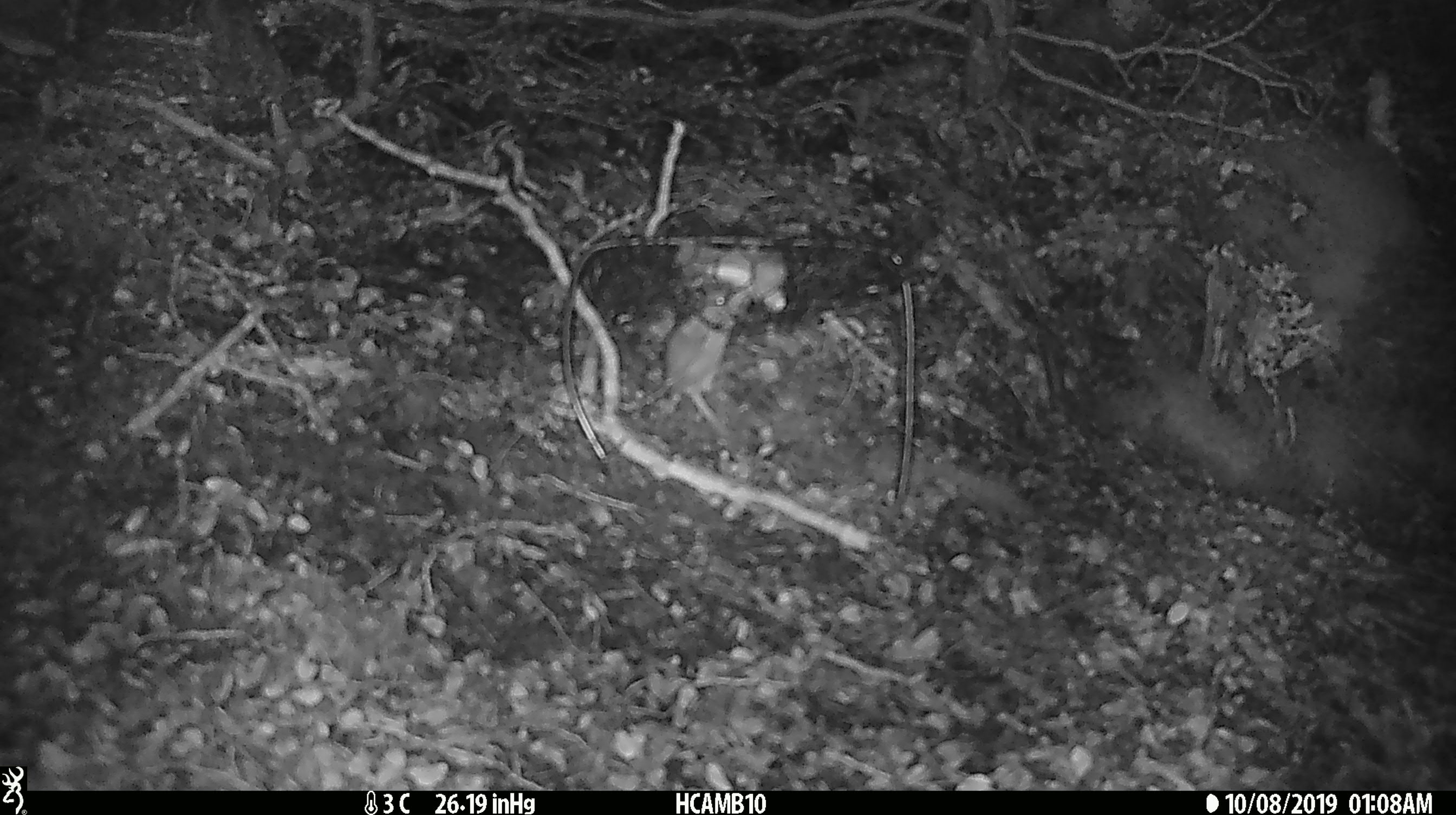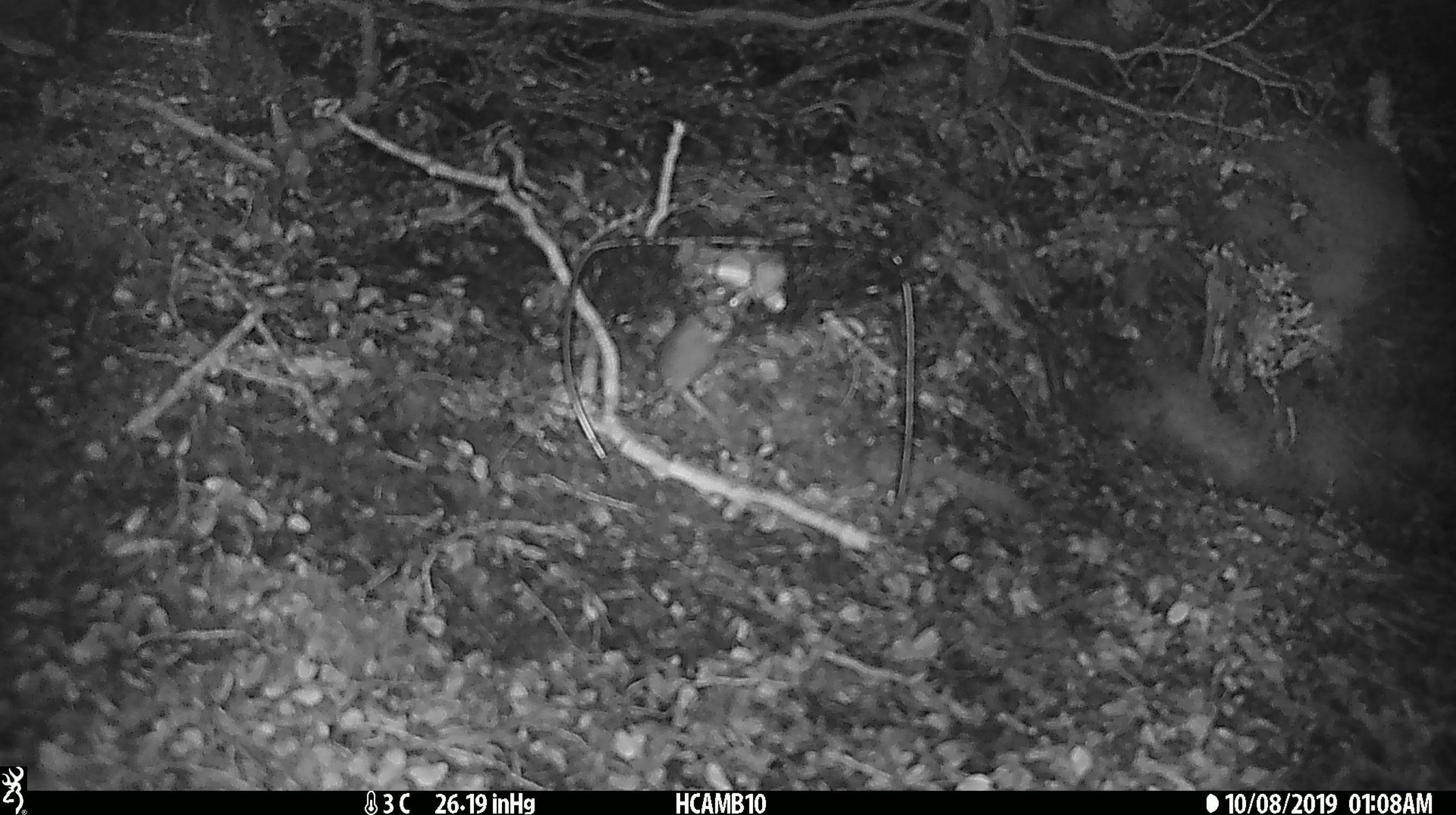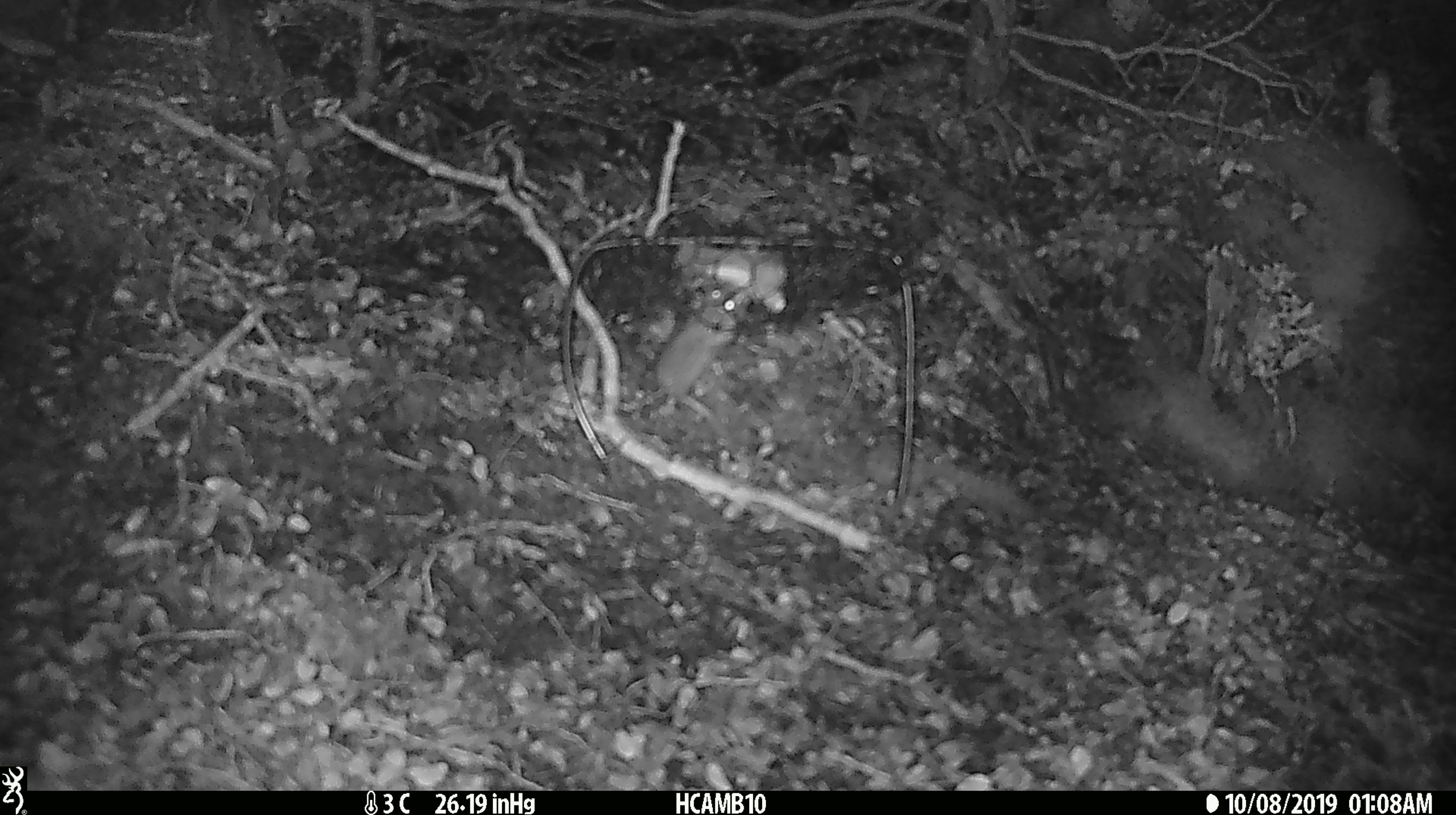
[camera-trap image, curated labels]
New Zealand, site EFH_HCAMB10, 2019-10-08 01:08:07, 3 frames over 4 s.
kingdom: Animalia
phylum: Chordata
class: Mammalia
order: Rodentia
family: Muridae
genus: Mus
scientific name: Mus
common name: mouse